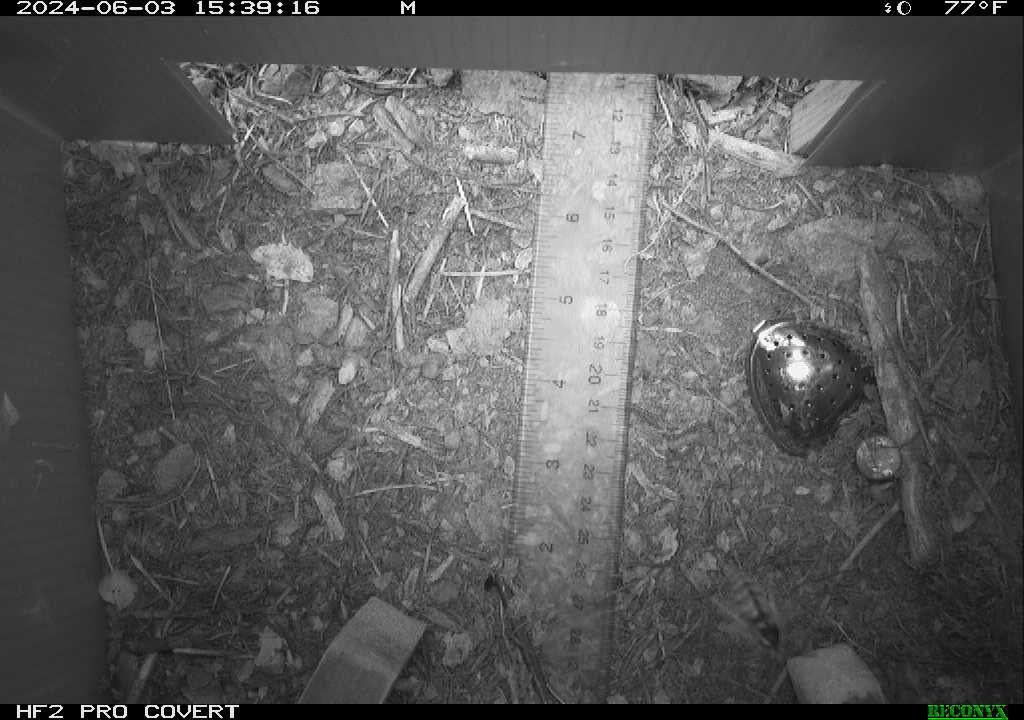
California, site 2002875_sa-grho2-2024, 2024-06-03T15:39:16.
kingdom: Animalia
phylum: Arthropoda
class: Insecta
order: Hymenoptera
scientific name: Hymenoptera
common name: ants, bees, wasps, and sawflies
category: hymenoptera order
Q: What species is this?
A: Hymenoptera order (ants, bees, wasps, and sawflies) (Hymenoptera).